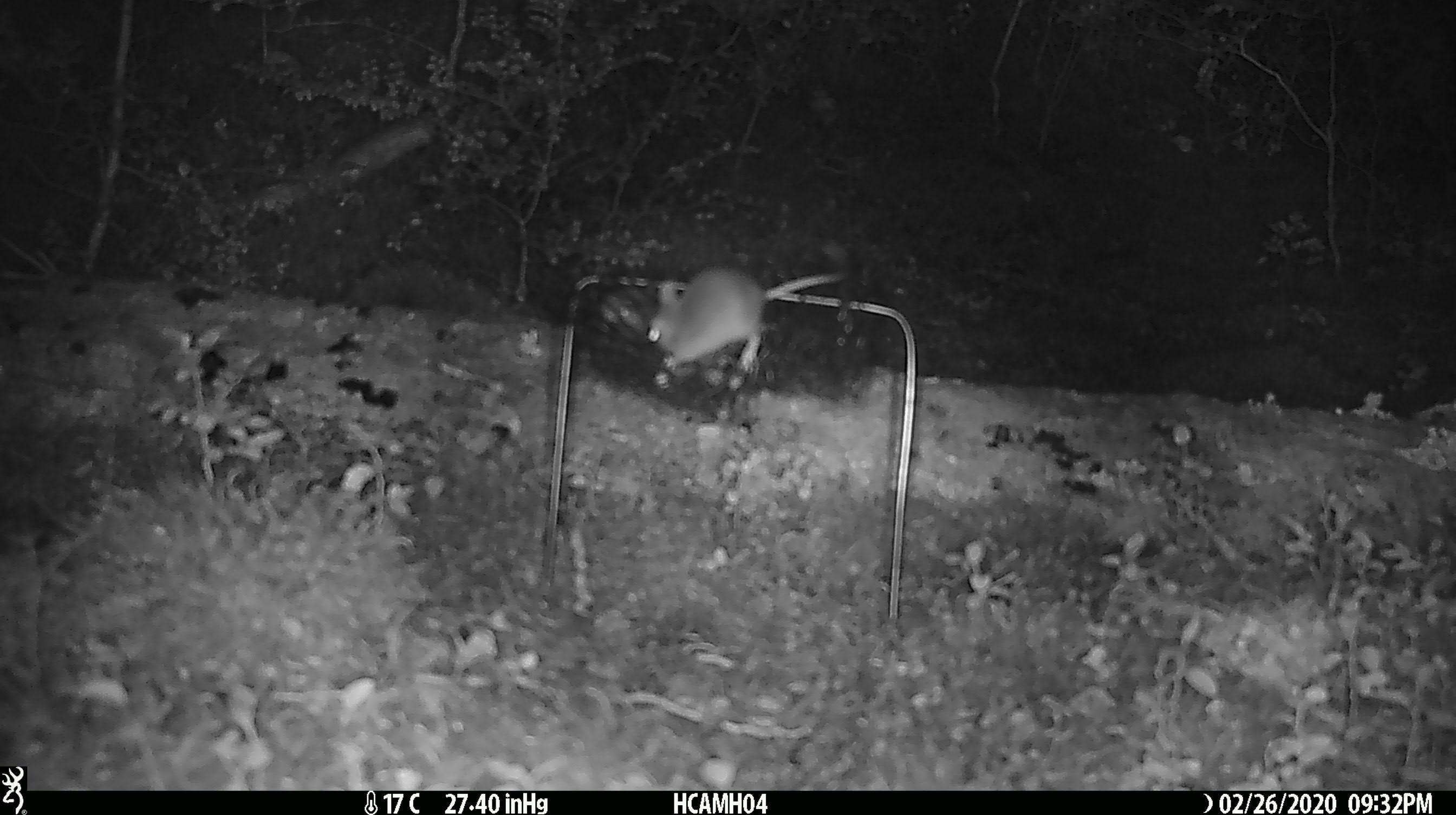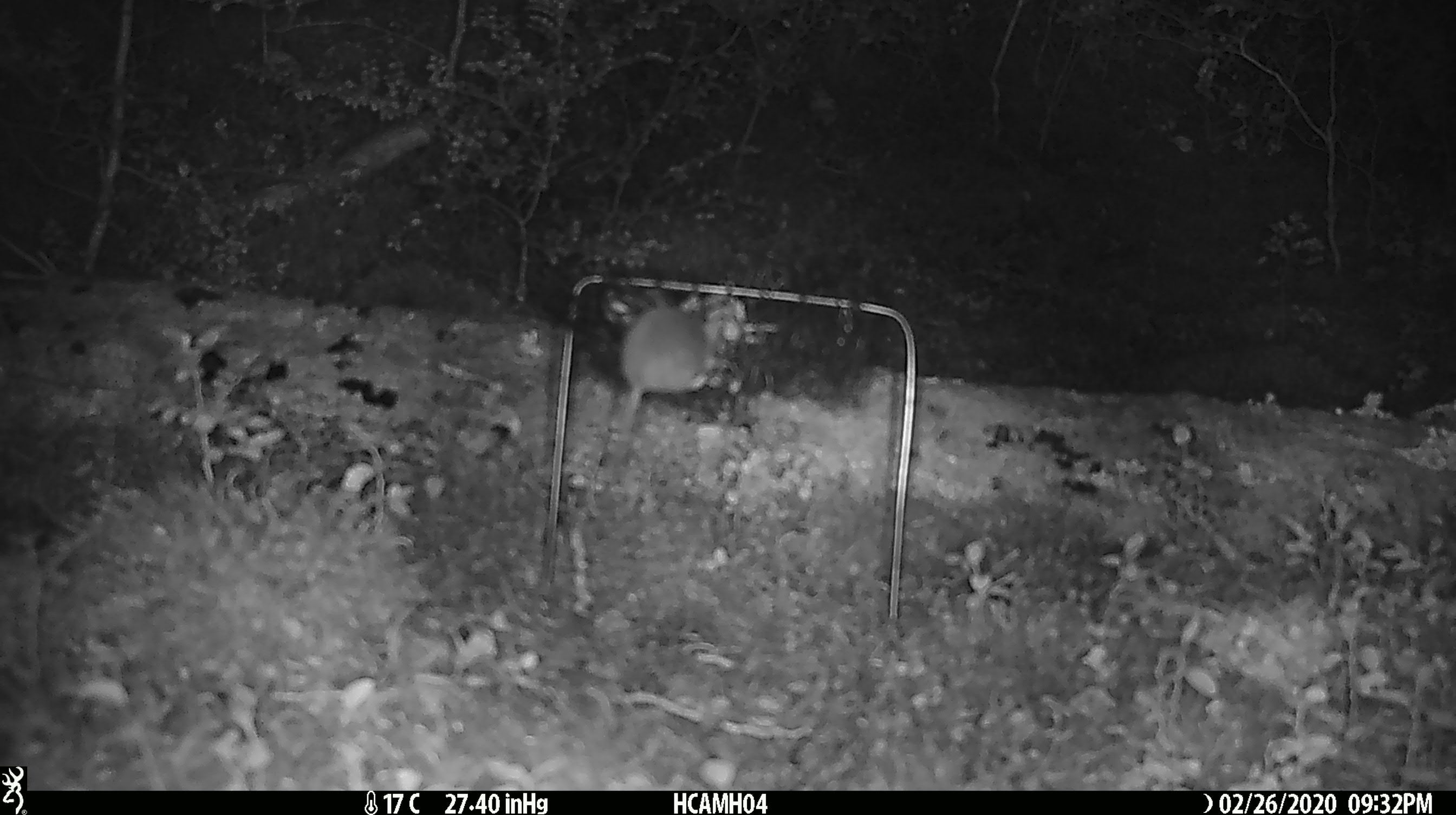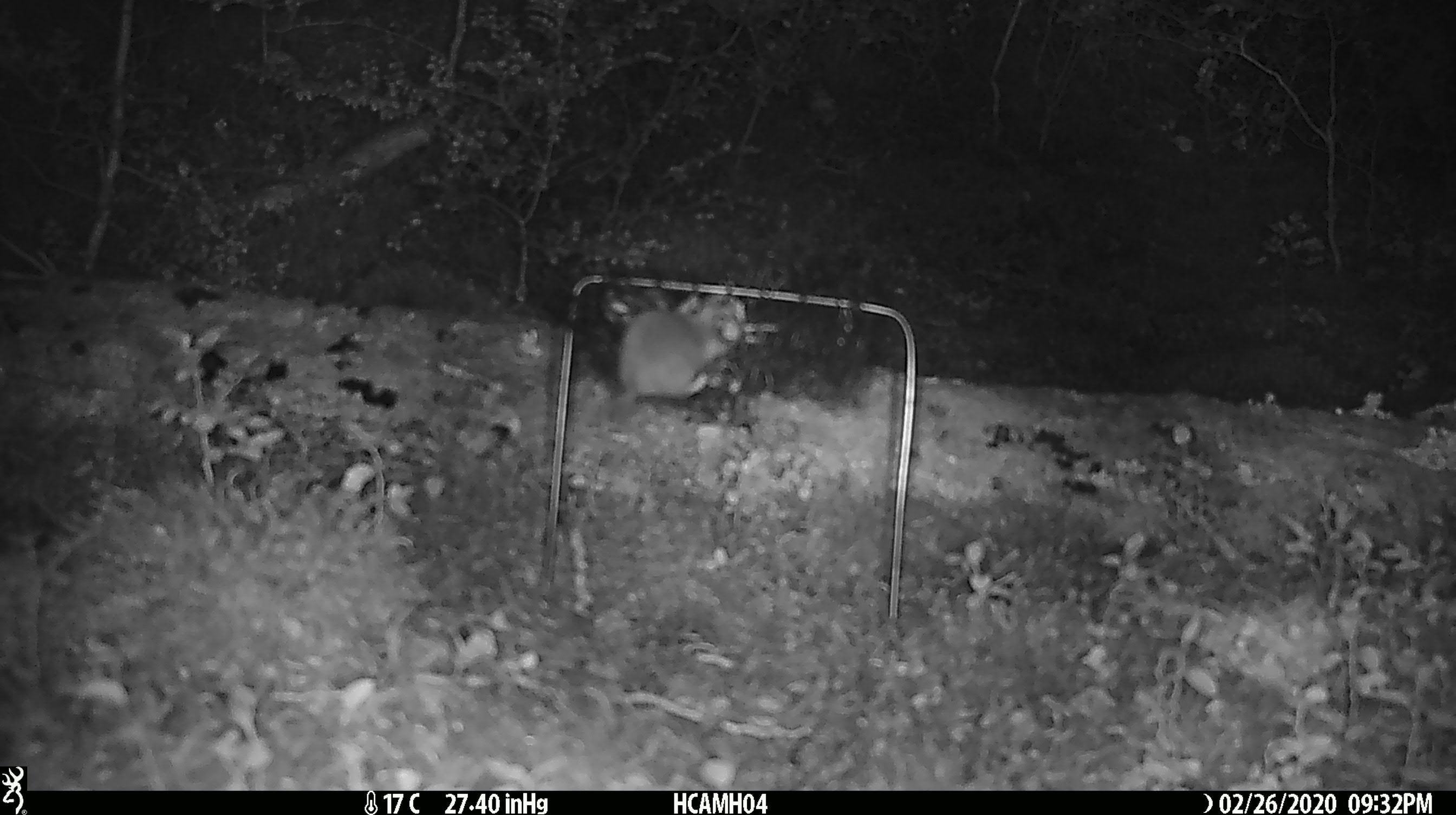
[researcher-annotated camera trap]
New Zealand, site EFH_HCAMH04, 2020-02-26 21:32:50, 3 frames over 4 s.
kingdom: Animalia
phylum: Chordata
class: Mammalia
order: Rodentia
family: Muridae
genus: Mus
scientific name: Mus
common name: mouse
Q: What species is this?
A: Mouse (Mus).